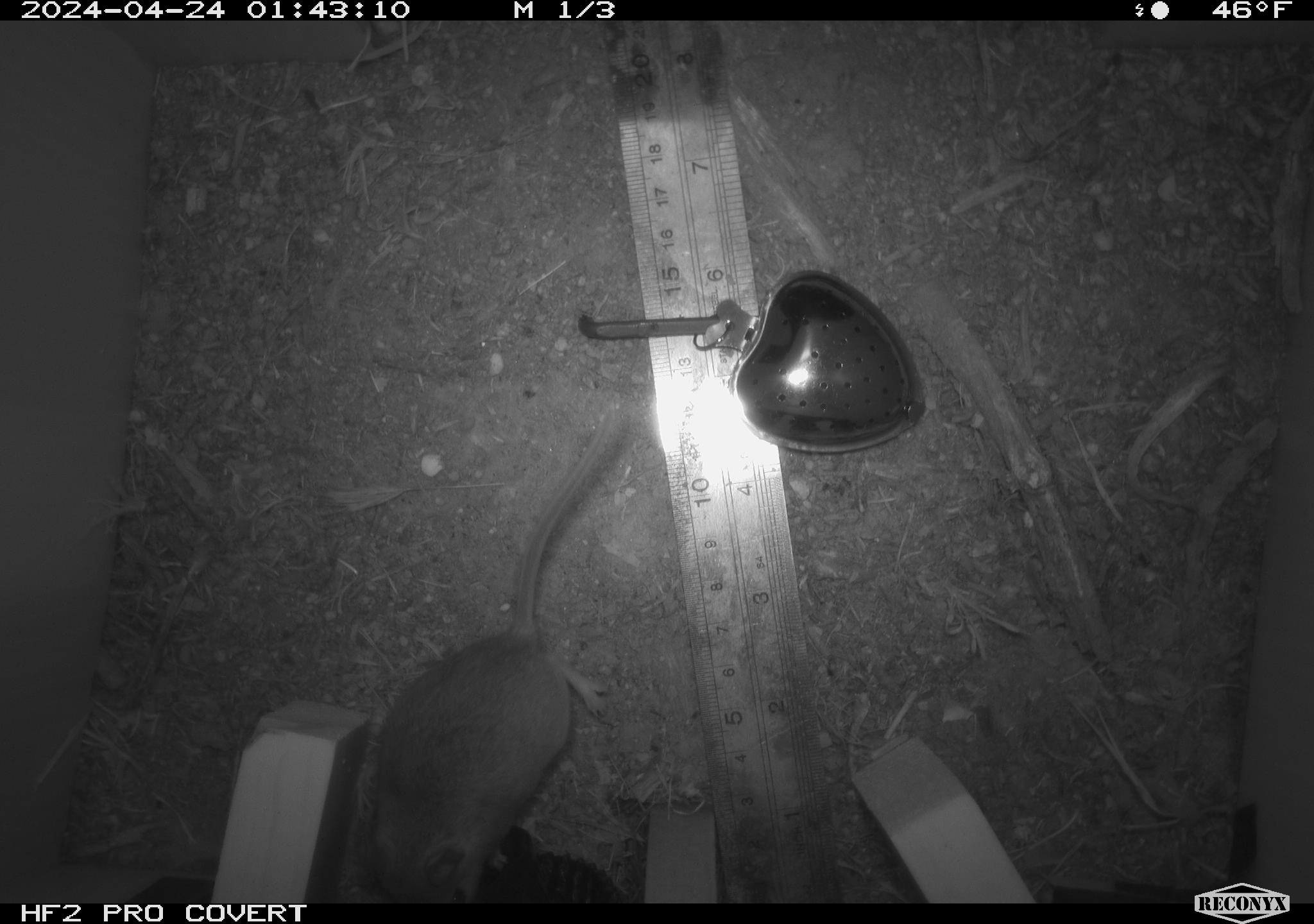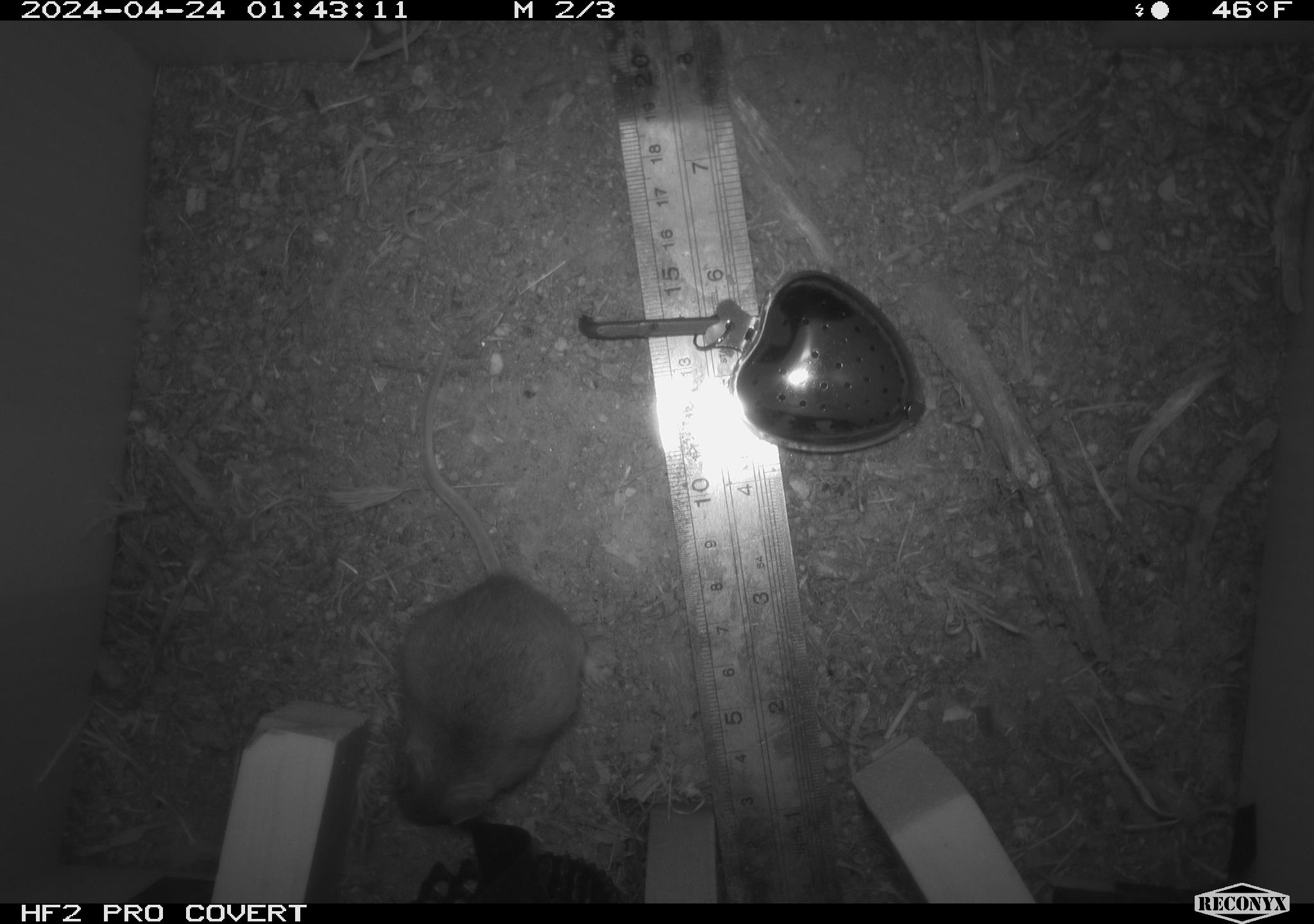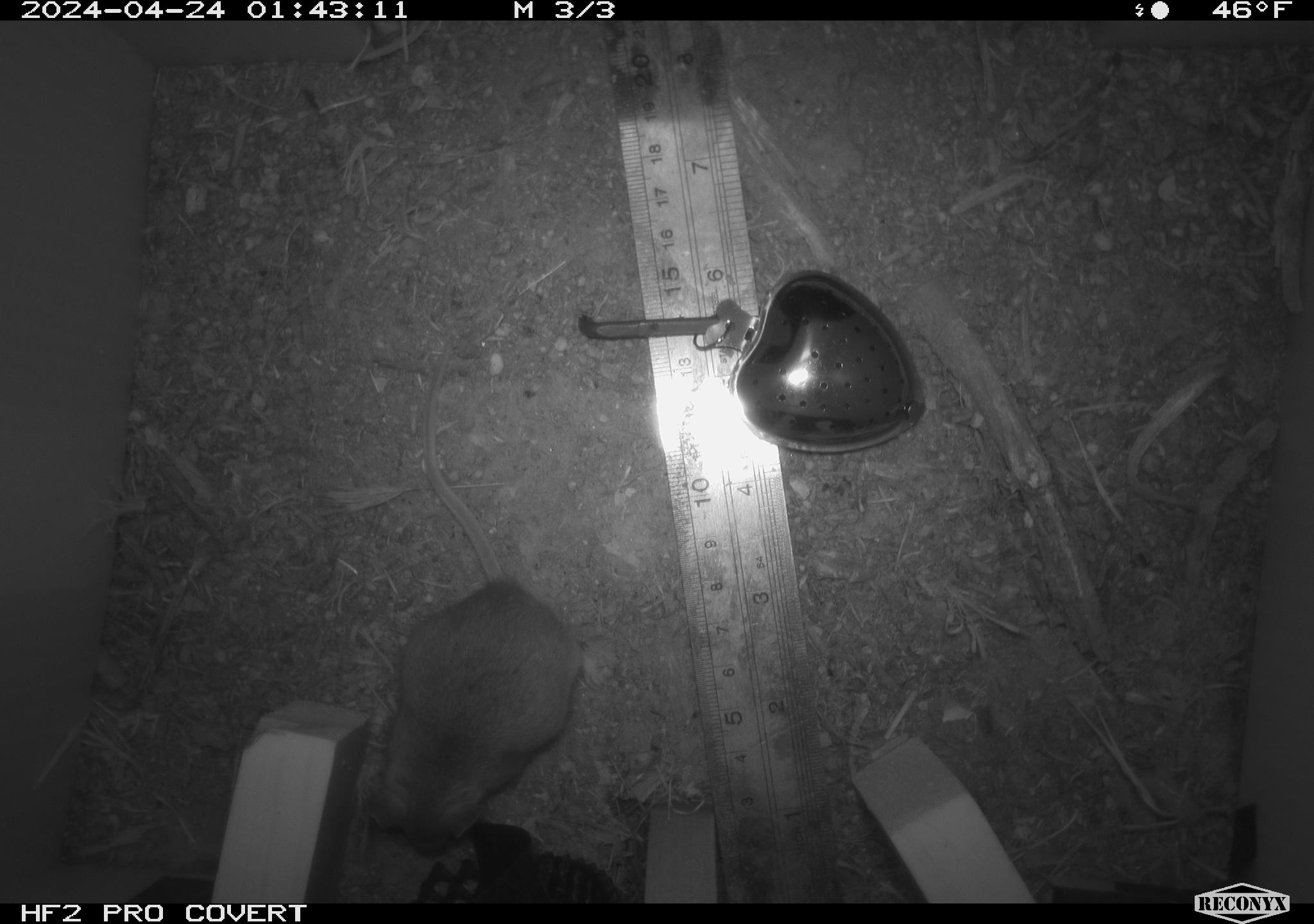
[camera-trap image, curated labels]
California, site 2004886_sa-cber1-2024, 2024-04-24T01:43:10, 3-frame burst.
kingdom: Animalia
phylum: Chordata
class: Mammalia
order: Rodentia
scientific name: Rodentia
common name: mouse species